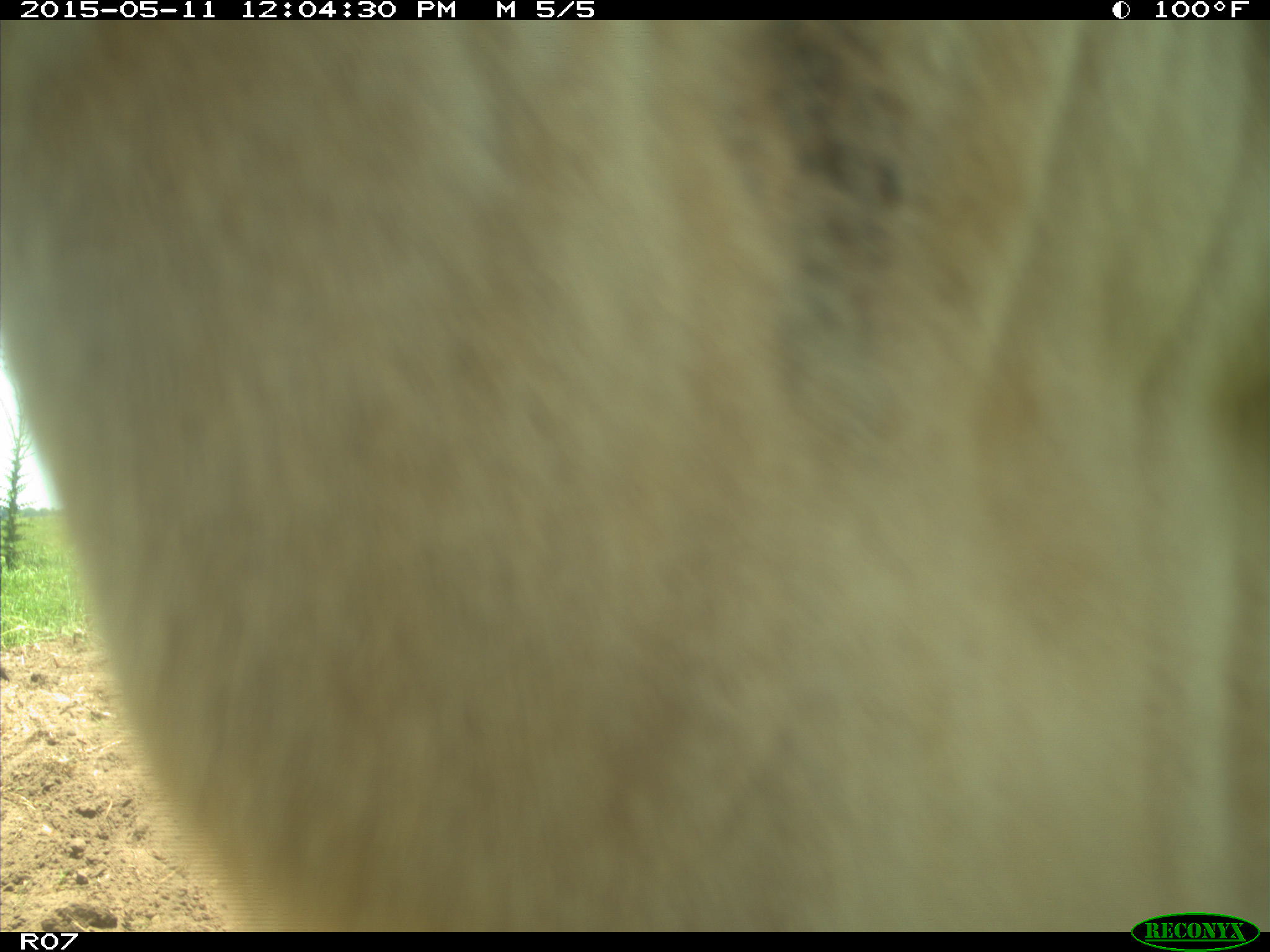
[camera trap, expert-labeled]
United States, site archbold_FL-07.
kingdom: Animalia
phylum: Chordata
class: Mammalia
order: Artiodactyla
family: Bovidae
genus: Bos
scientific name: Bos taurus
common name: domestic cow